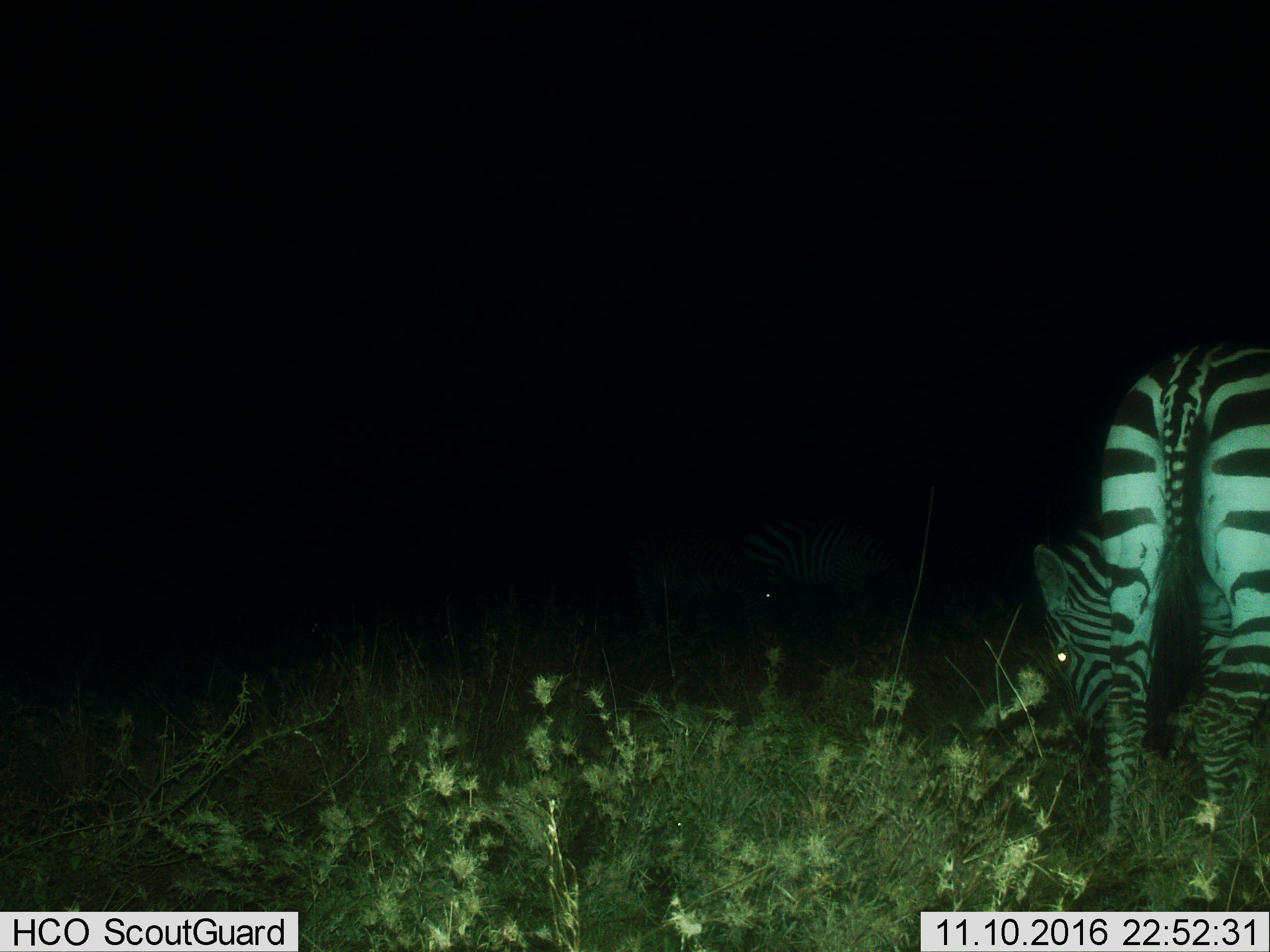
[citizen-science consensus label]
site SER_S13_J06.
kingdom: Animalia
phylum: Chordata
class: Mammalia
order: Perissodactyla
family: Equidae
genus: Equus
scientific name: Equus quagga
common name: plains zebra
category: zebraplains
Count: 2.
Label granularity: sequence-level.